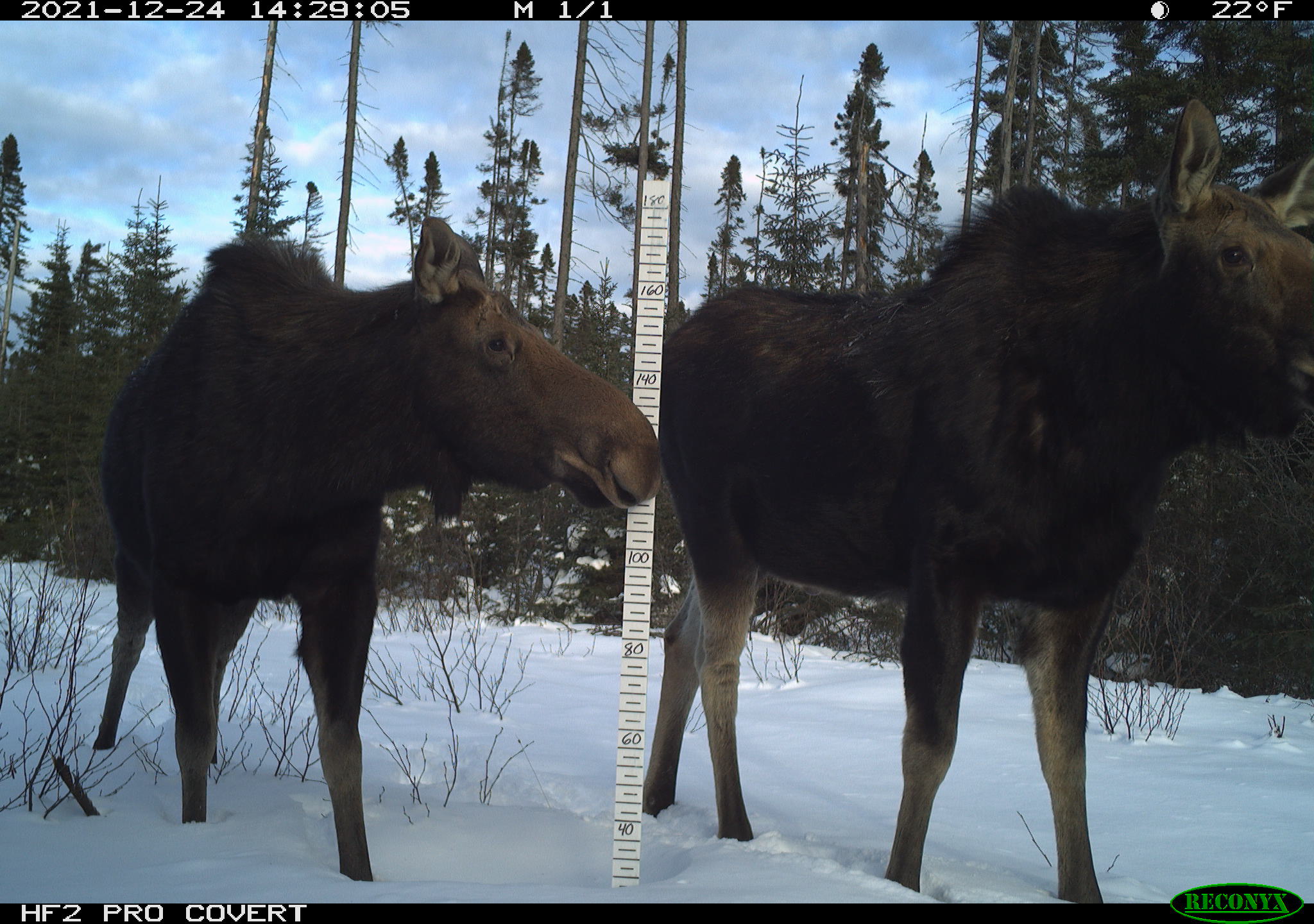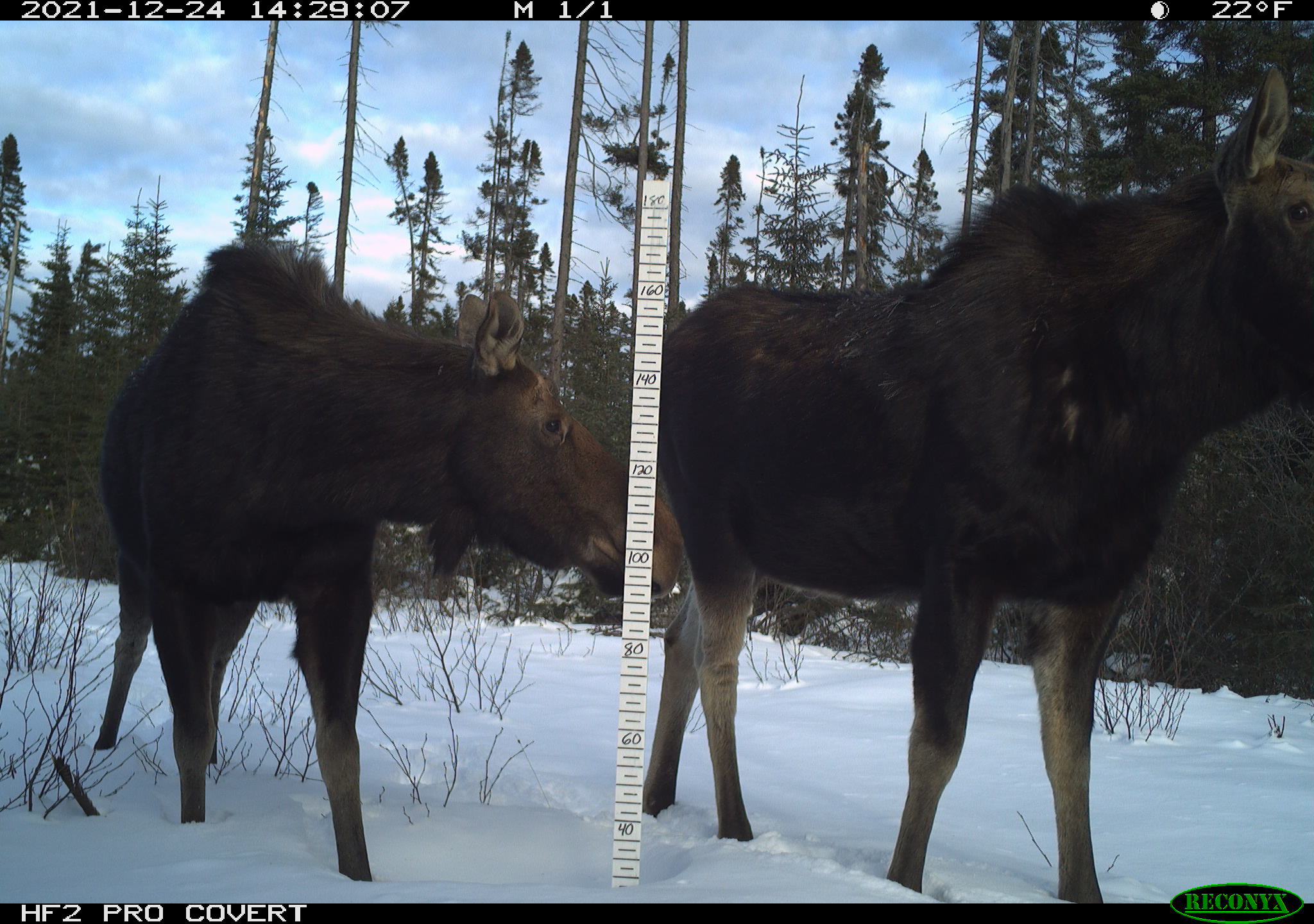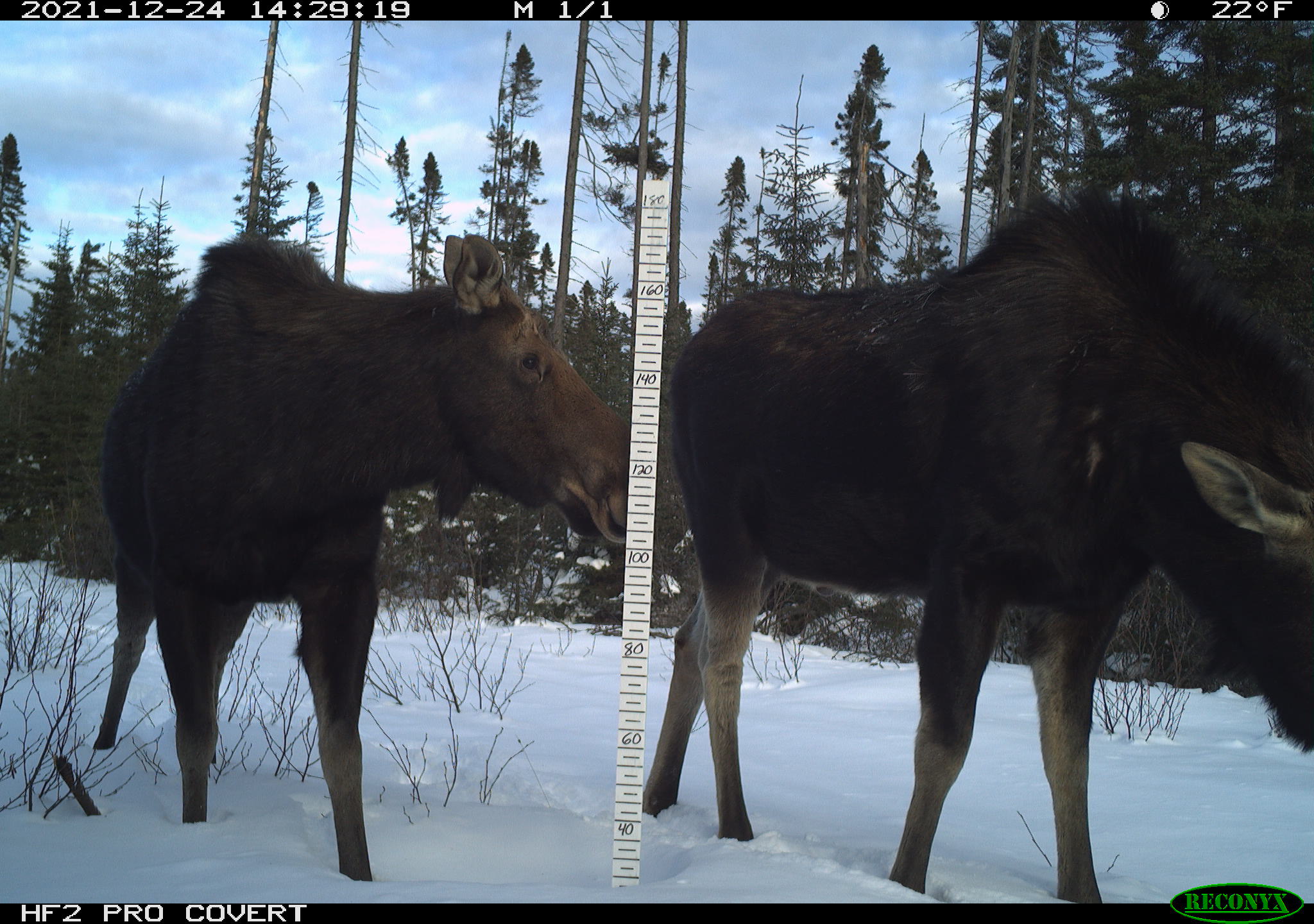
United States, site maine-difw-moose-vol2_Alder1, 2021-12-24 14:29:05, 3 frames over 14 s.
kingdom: Animalia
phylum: Chordata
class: Mammalia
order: Artiodactyla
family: Cervidae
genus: Alces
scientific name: Alces alces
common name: moose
Moose (Alces alces).